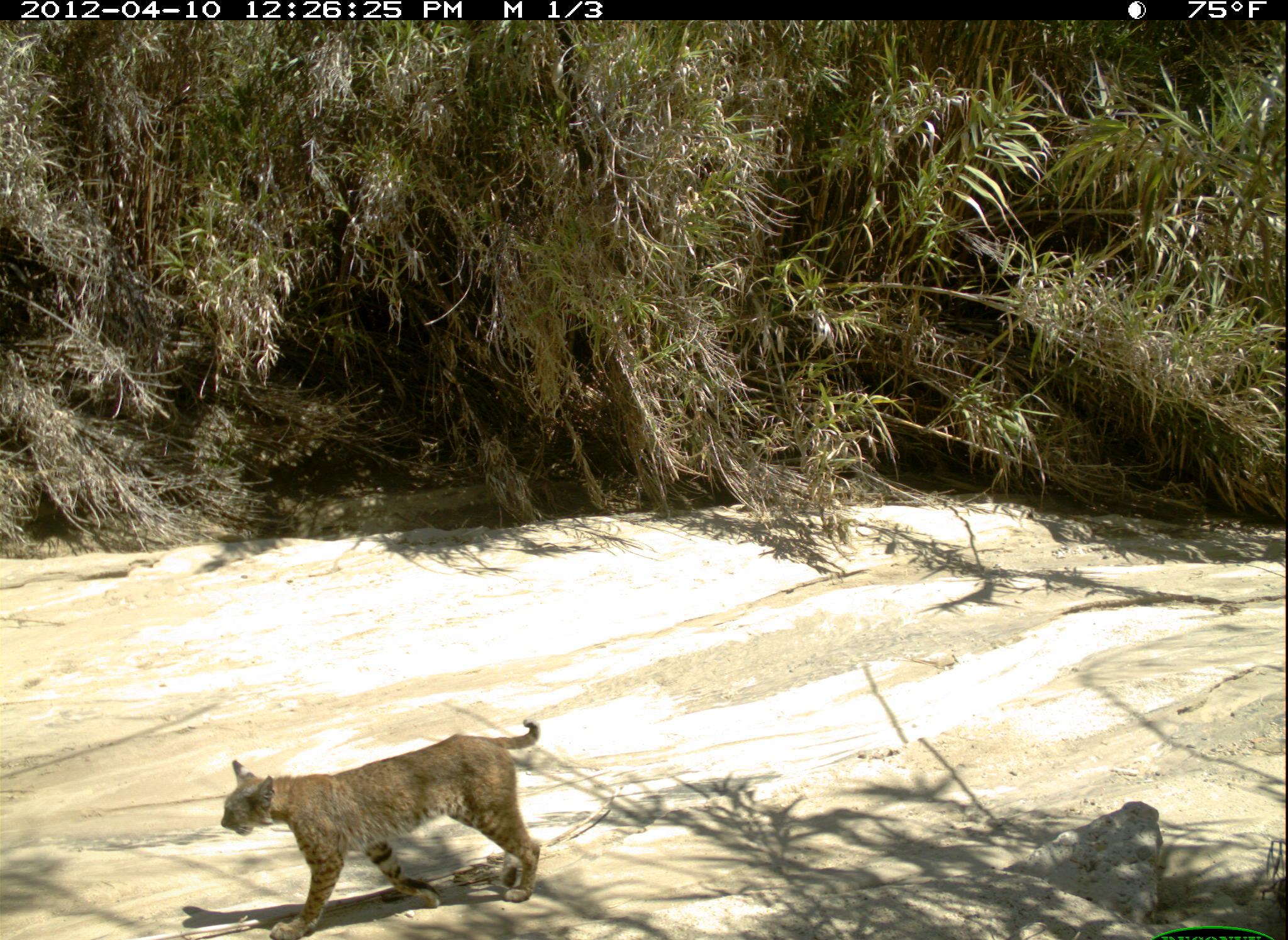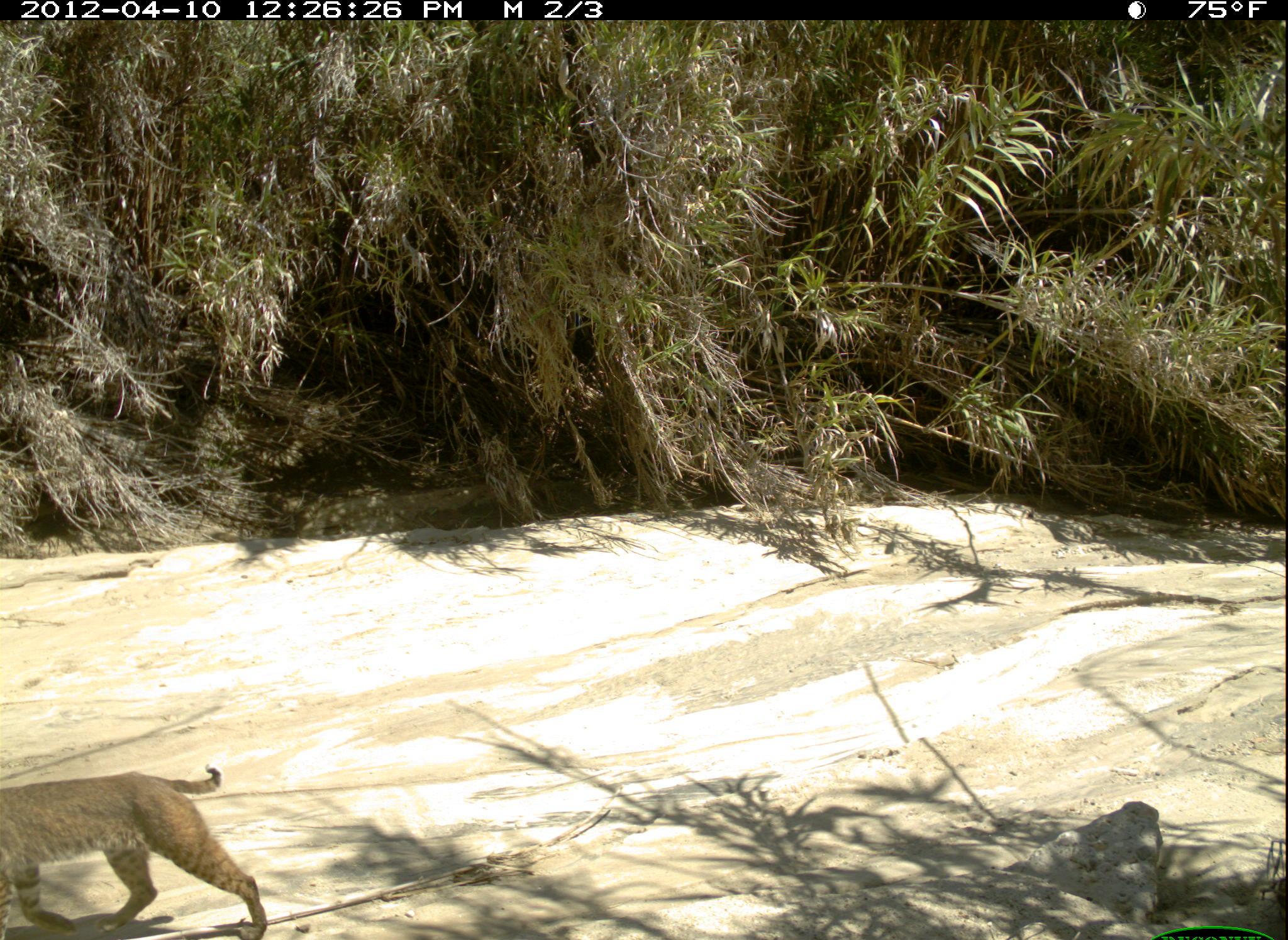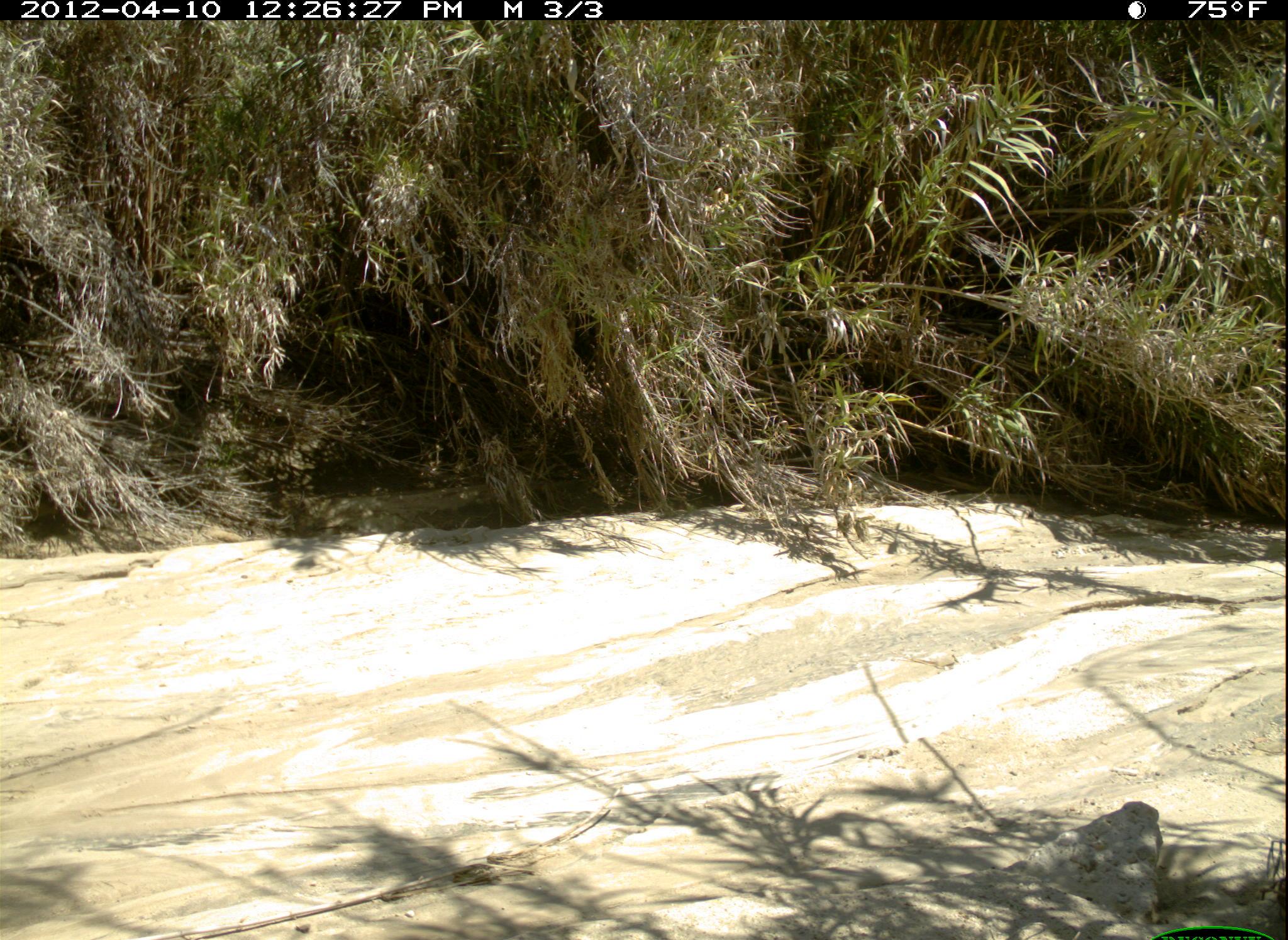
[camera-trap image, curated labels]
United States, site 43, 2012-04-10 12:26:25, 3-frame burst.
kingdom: Animalia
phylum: Chordata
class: Mammalia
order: Carnivora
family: Felidae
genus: Lynx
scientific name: Lynx rufus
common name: bobcat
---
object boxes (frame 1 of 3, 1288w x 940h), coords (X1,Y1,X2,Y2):
bobcat: (217,717,549,940)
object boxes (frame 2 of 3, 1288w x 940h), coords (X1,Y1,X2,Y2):
bobcat: (0,751,267,936)